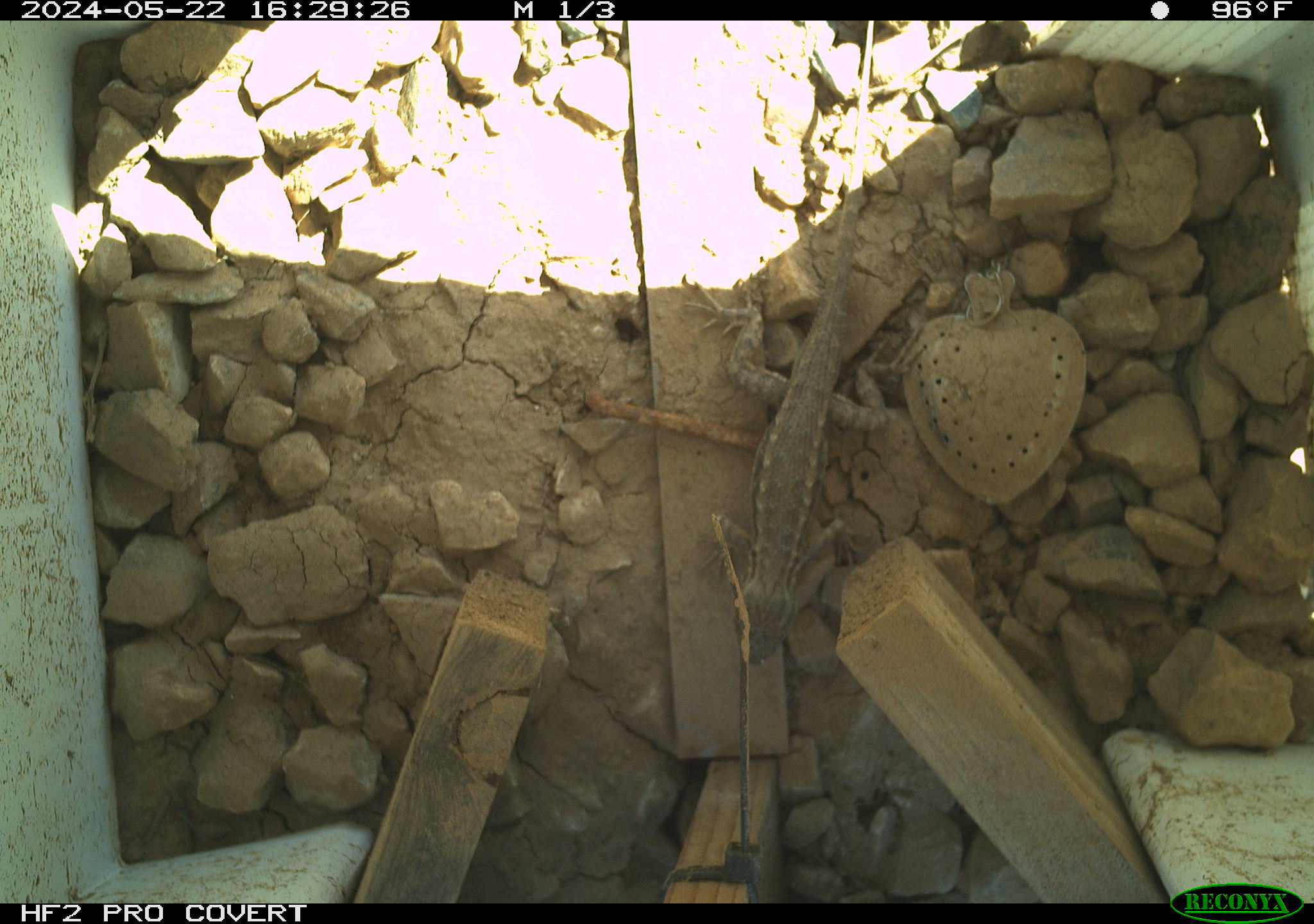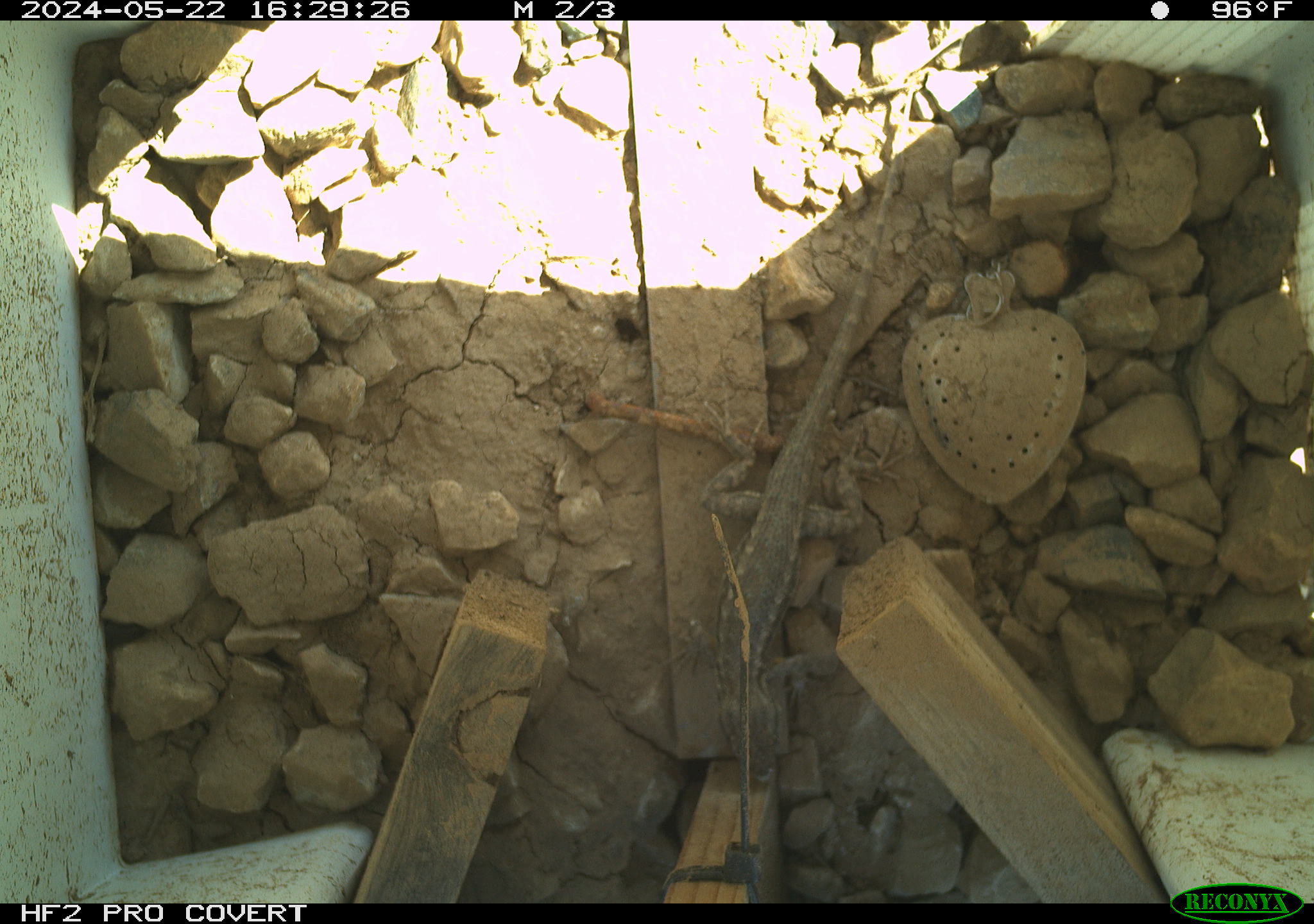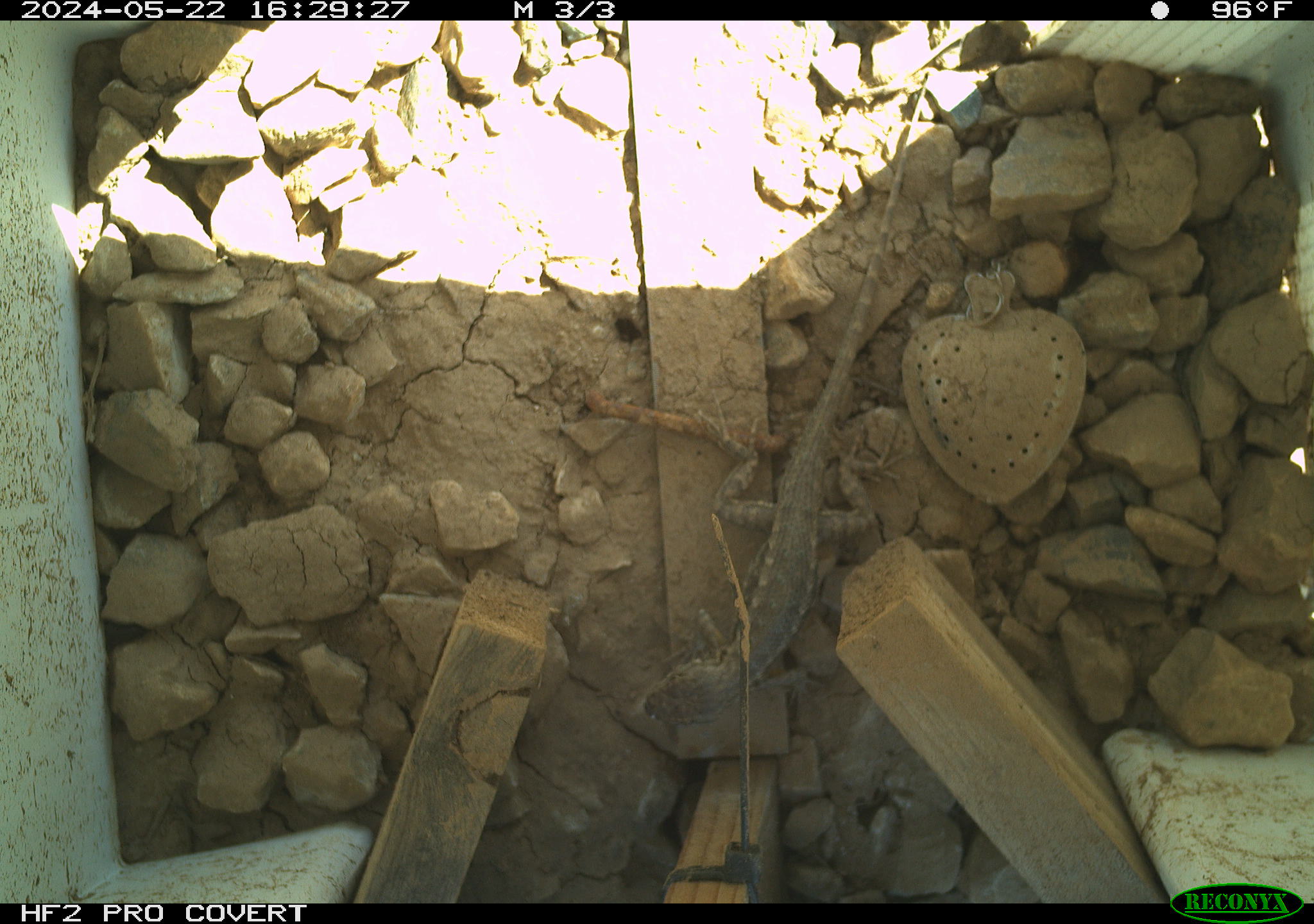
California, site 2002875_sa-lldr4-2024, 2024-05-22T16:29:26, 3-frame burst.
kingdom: Animalia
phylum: Chordata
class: Reptilia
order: Squamata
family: Phrynosomatidae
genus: Sceloporus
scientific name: Sceloporus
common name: spiny lizards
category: sceloporus species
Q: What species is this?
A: Sceloporus species (spiny lizards) (Sceloporus).